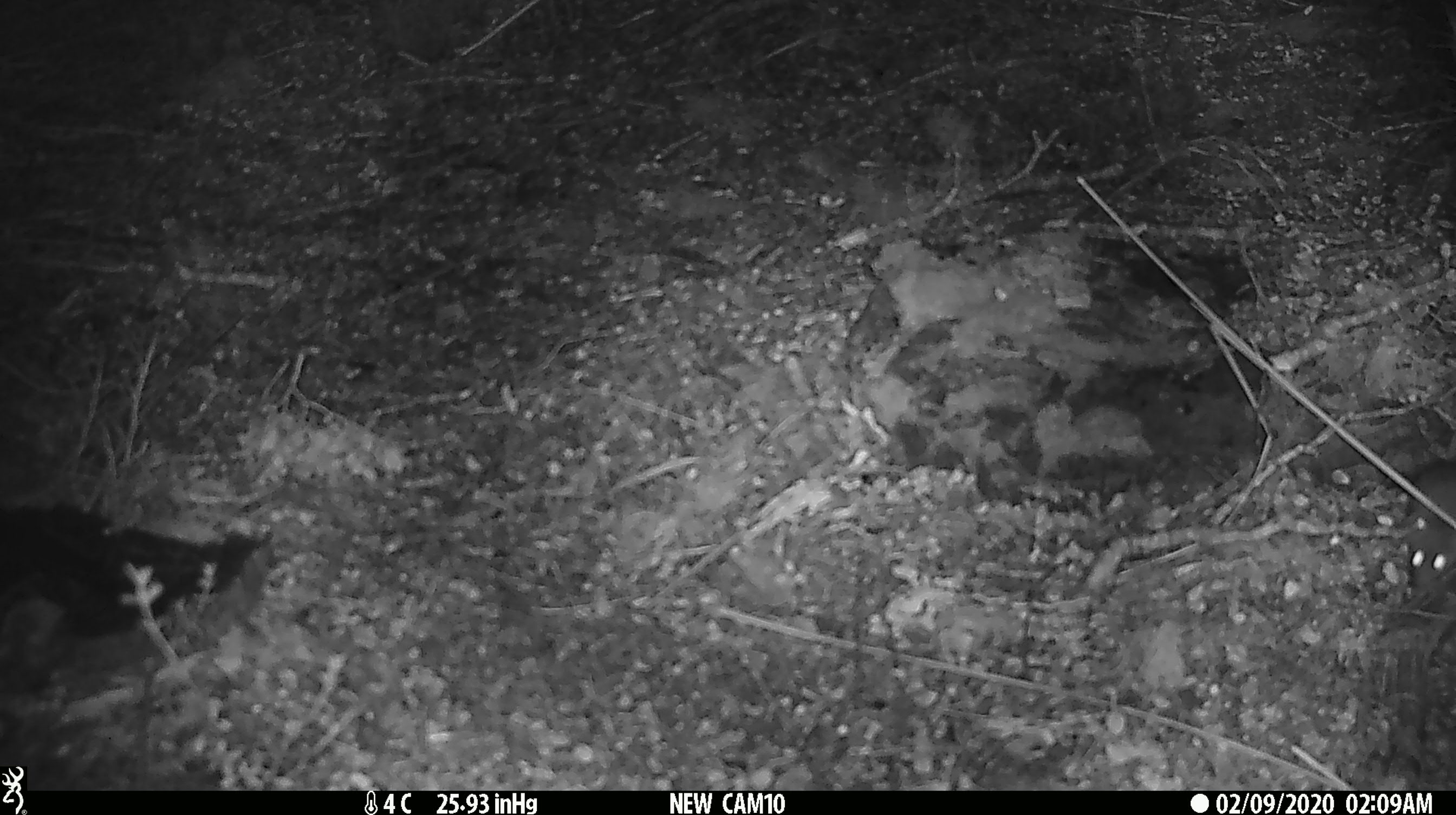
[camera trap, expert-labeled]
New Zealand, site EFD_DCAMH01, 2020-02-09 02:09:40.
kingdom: Animalia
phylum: Chordata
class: Mammalia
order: Rodentia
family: Muridae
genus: Mus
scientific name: Mus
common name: mouse